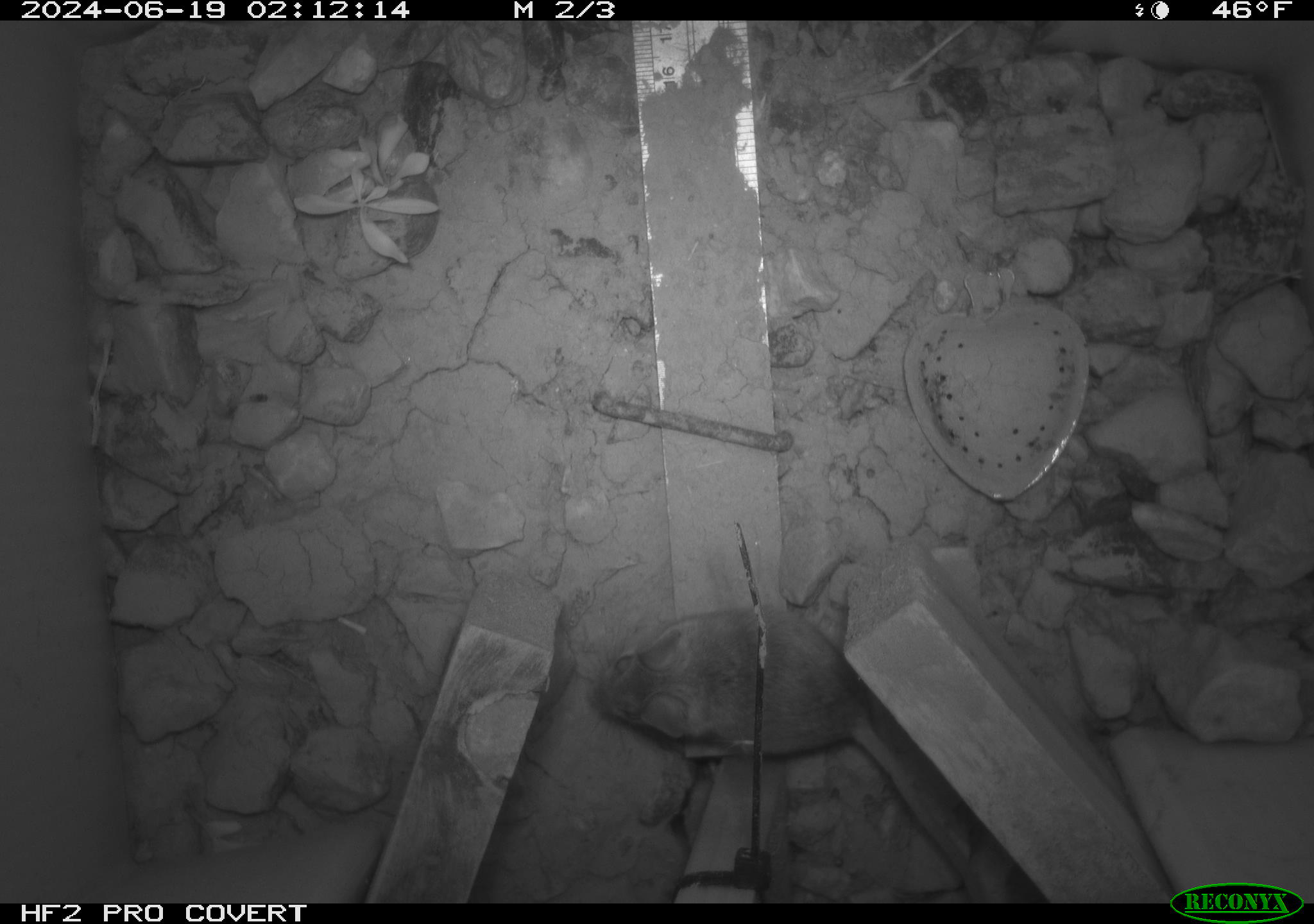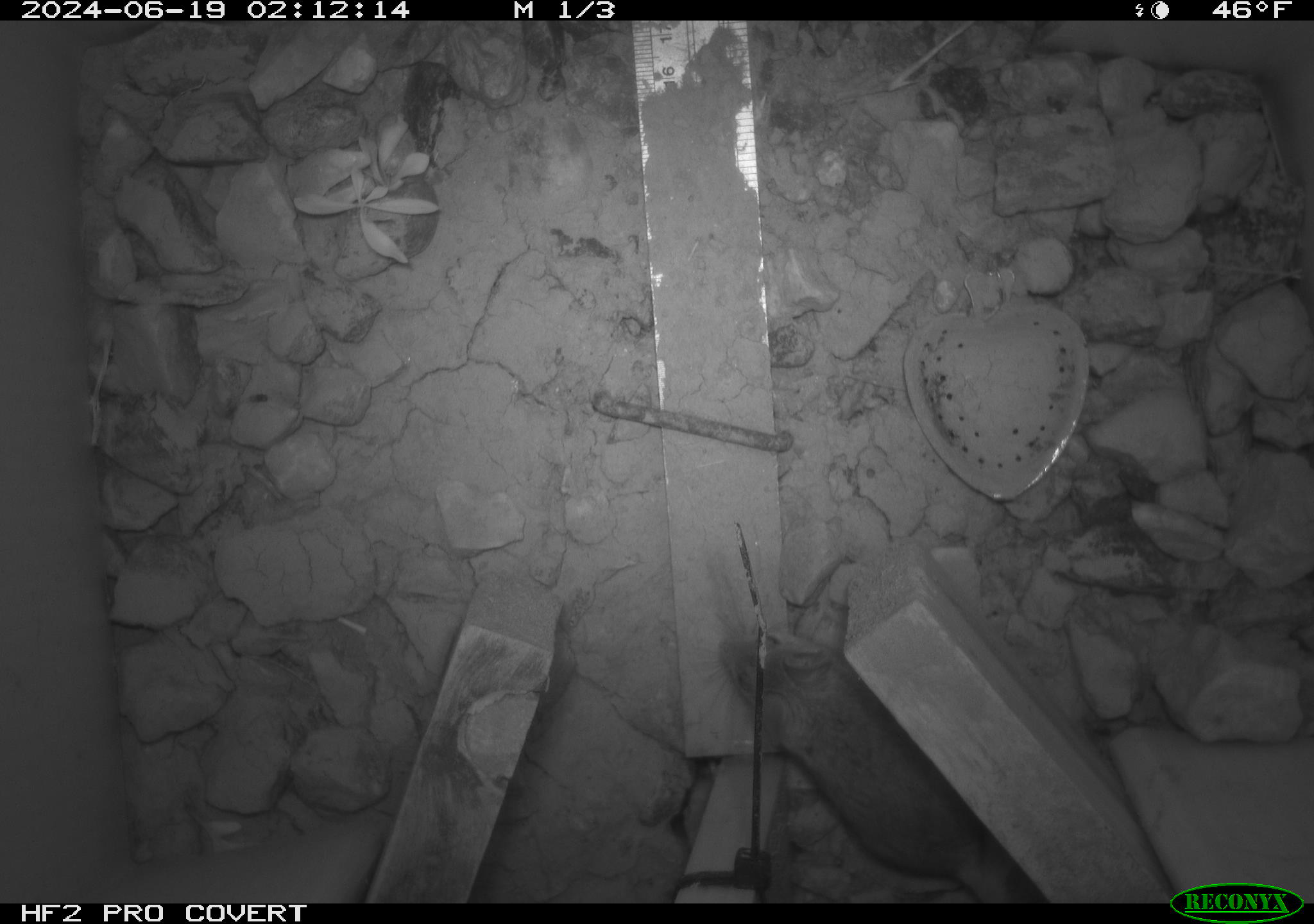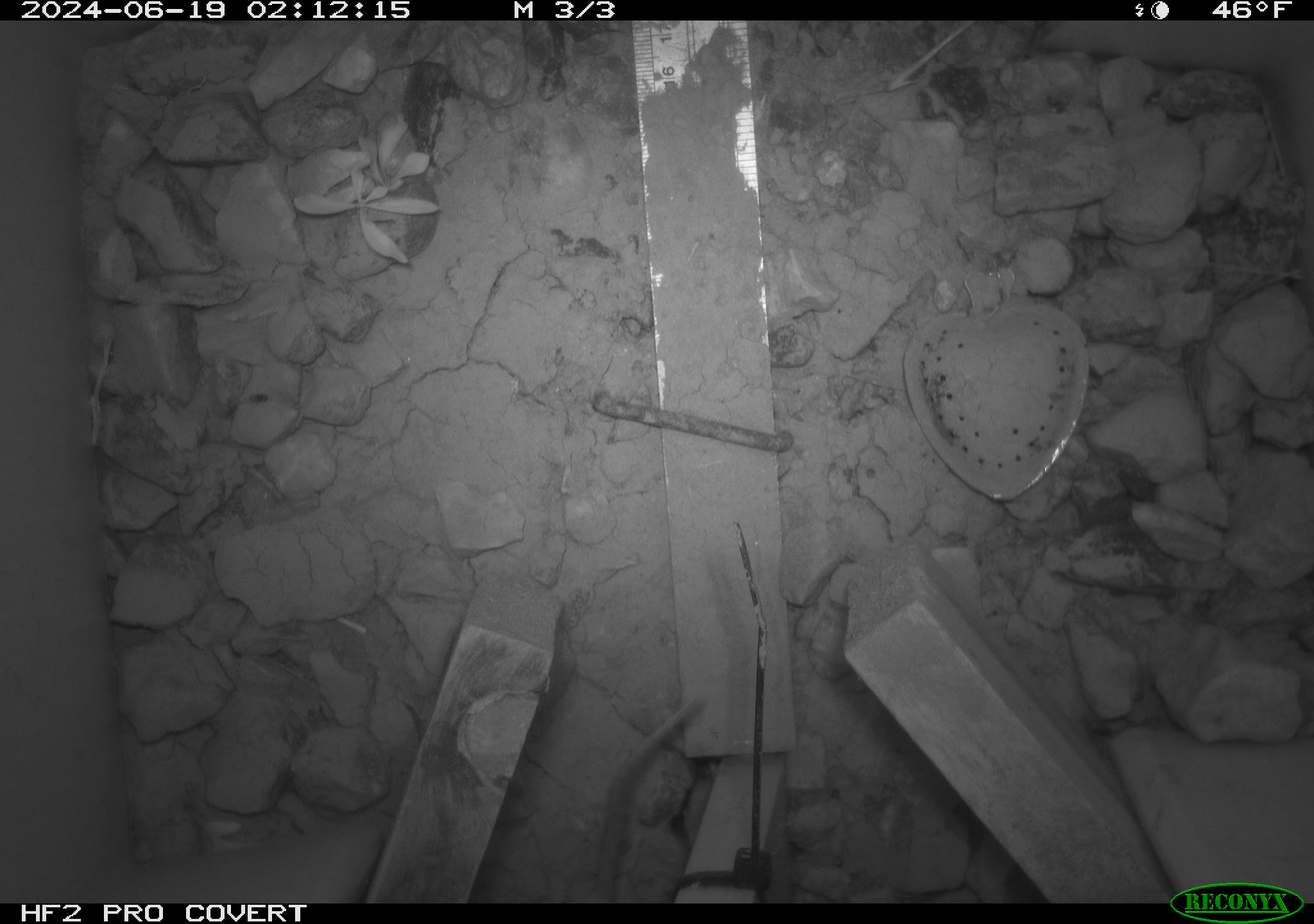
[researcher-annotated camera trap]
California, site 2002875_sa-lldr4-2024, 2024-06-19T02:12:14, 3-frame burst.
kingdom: Animalia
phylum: Chordata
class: Mammalia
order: Rodentia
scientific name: Rodentia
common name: mouse species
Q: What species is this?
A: Mouse species (Rodentia).